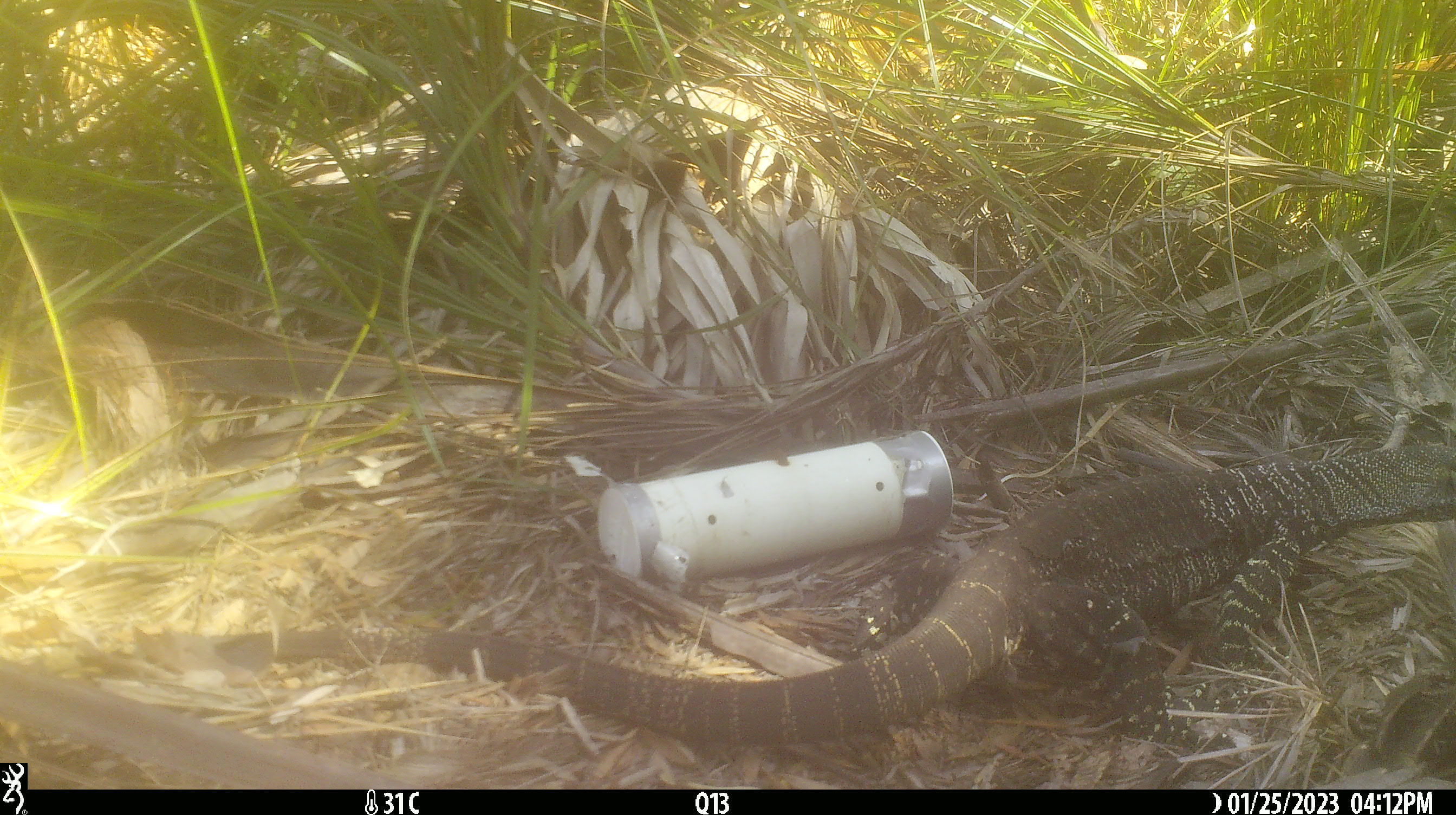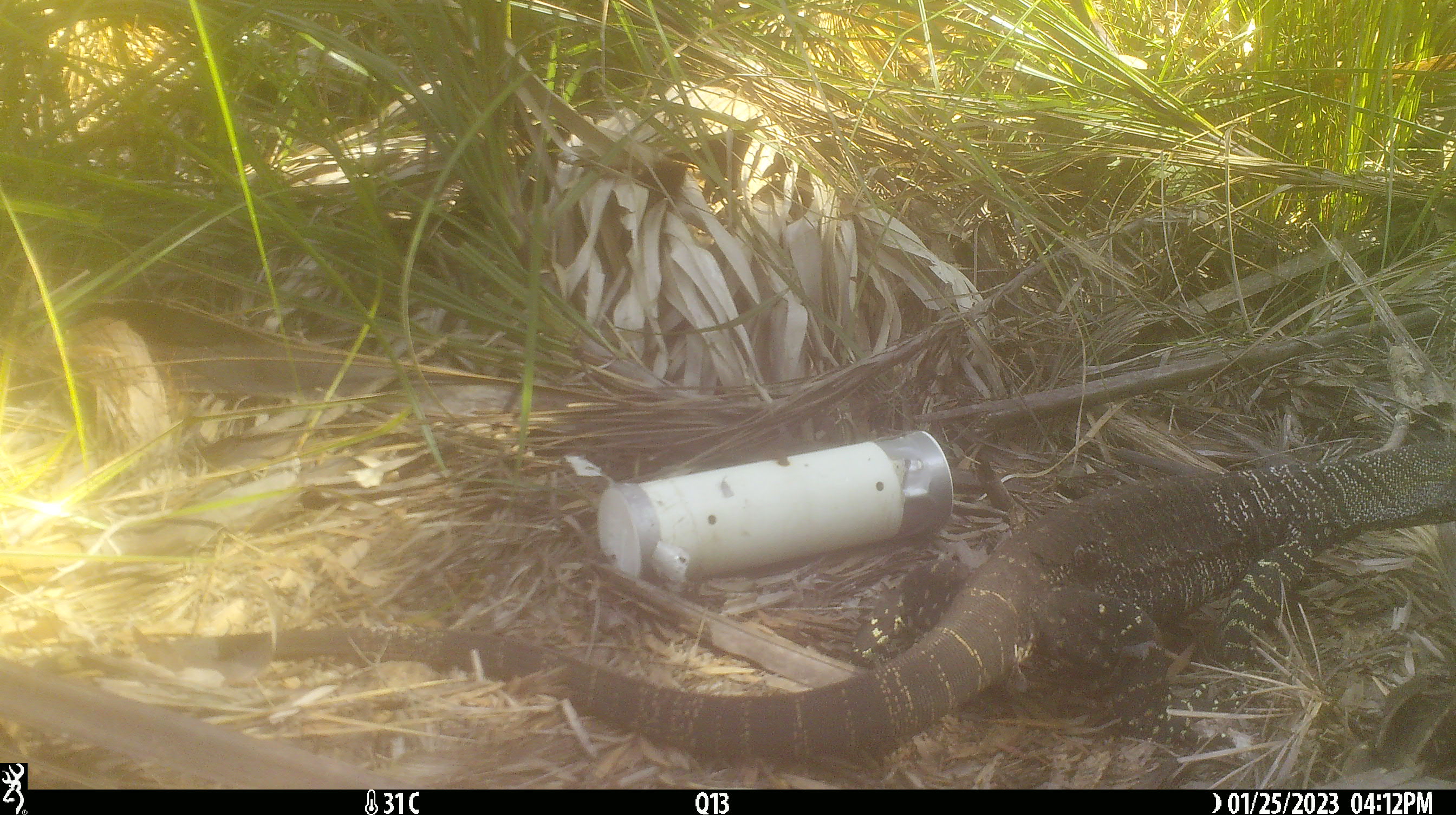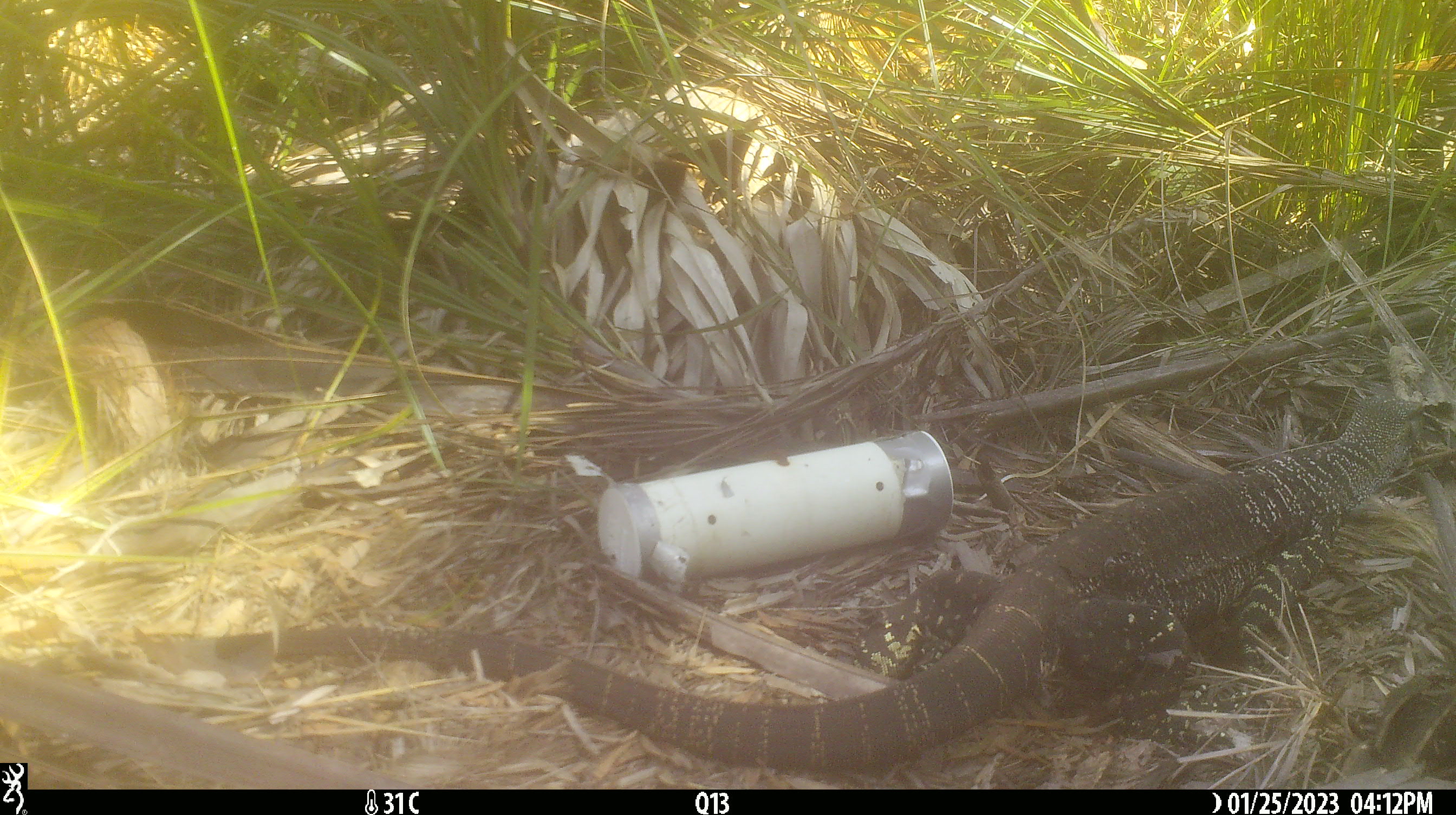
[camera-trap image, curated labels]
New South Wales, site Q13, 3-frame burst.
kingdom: Animalia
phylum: Chordata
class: Reptilia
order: Squamata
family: Varanidae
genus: Varanus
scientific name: Varanus varius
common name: lace monitor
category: goanna